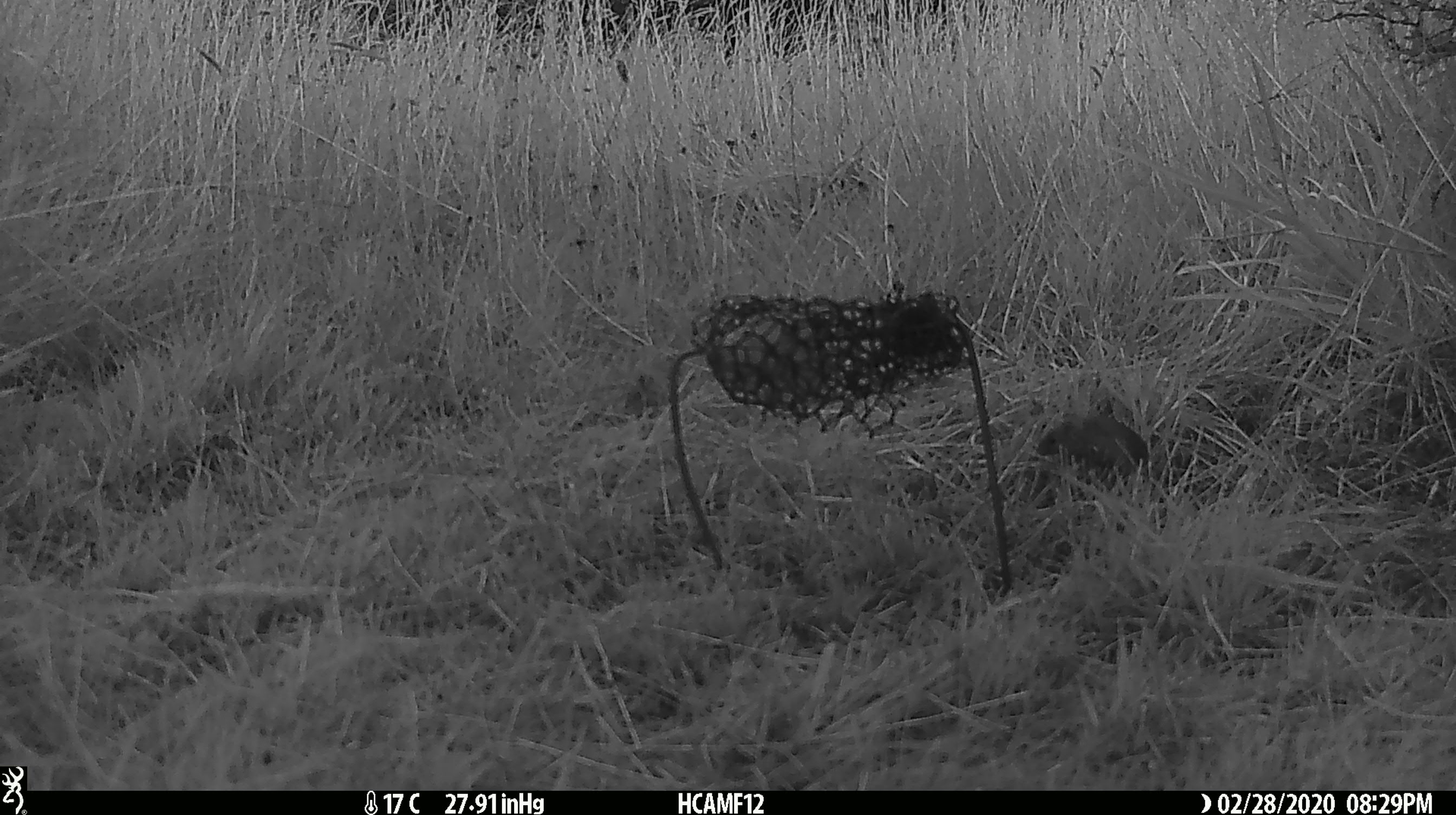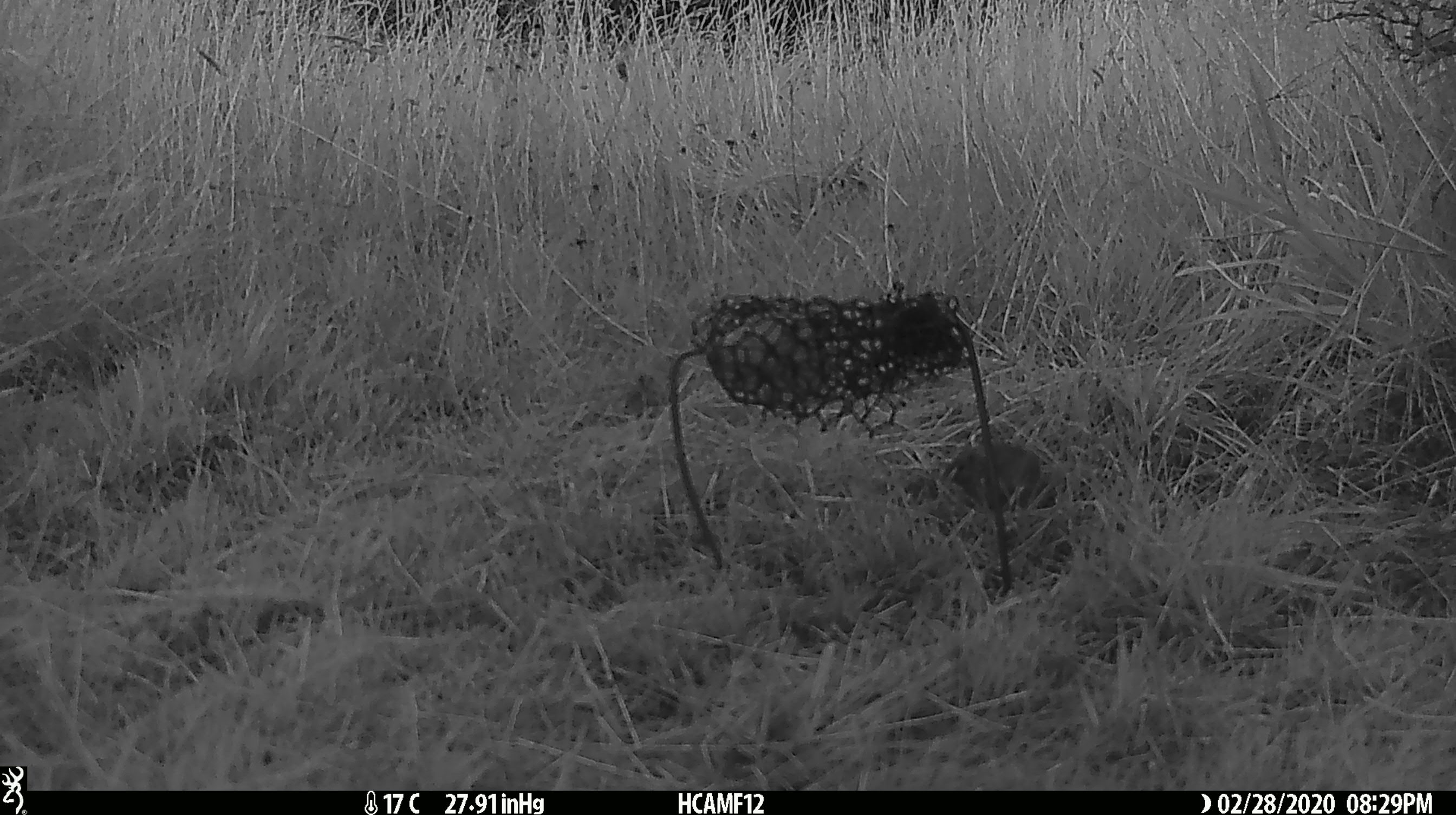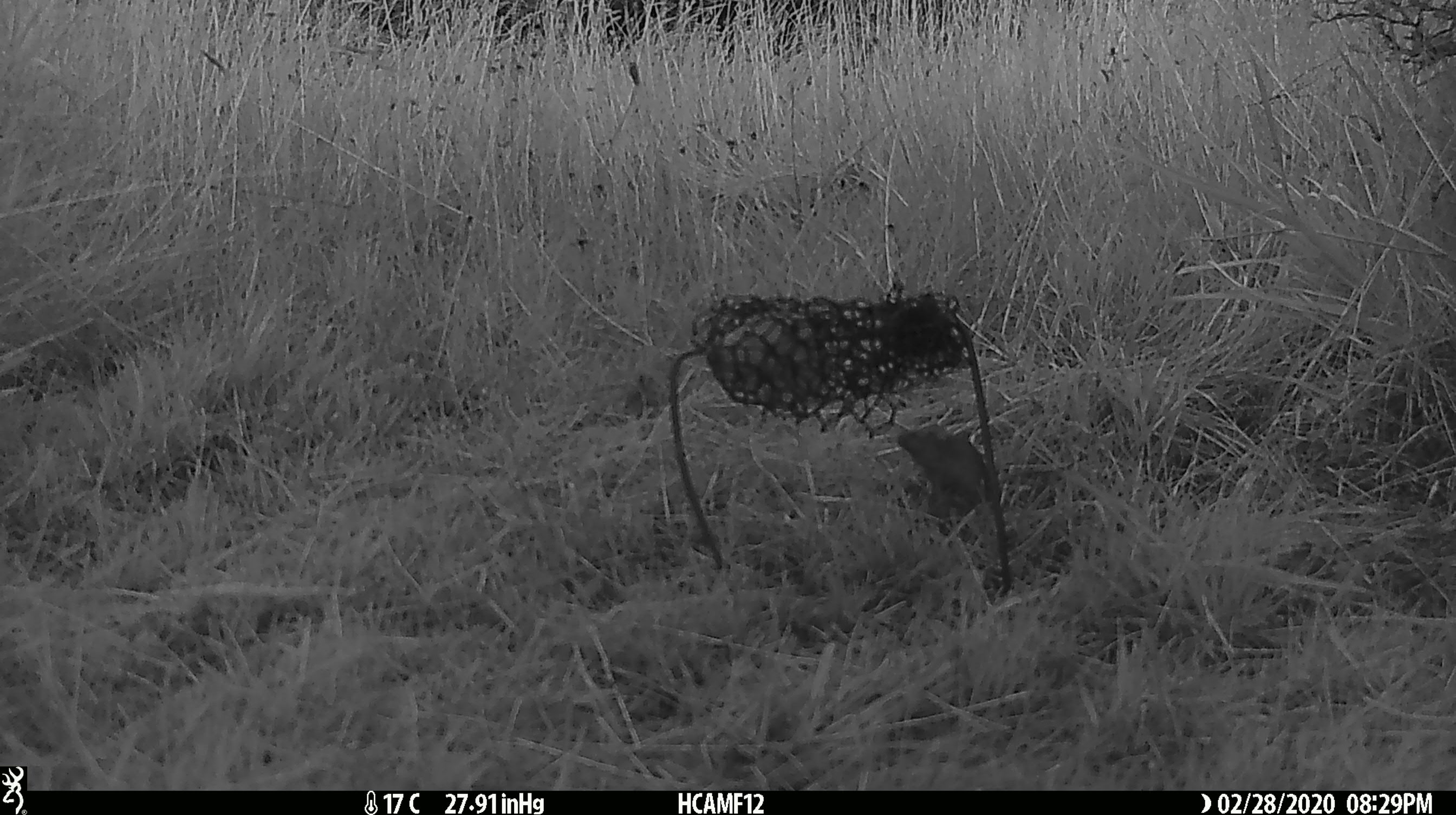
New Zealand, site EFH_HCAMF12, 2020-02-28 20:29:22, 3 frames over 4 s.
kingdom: Animalia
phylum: Chordata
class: Mammalia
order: Rodentia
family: Muridae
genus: Mus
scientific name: Mus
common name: mouse